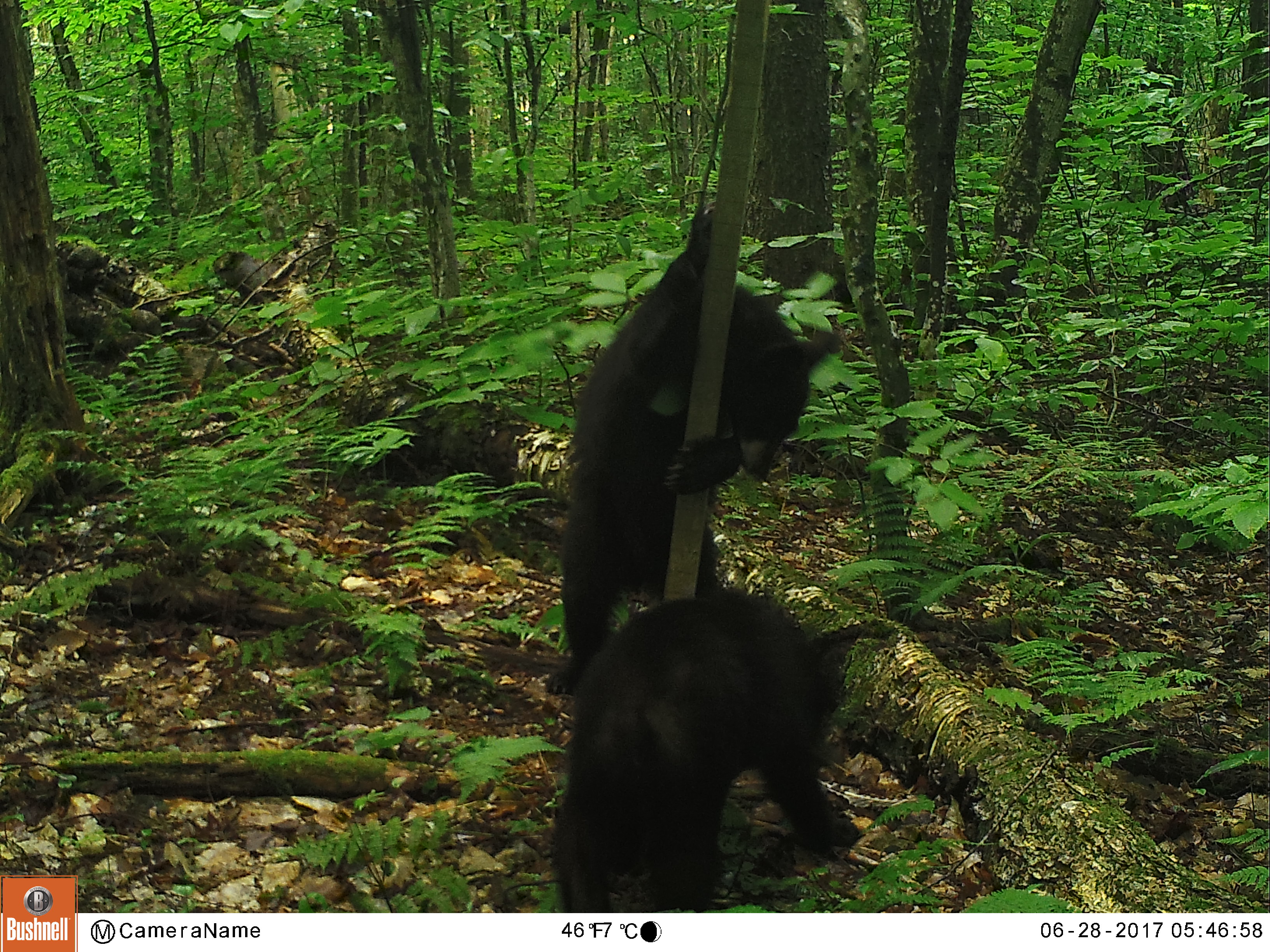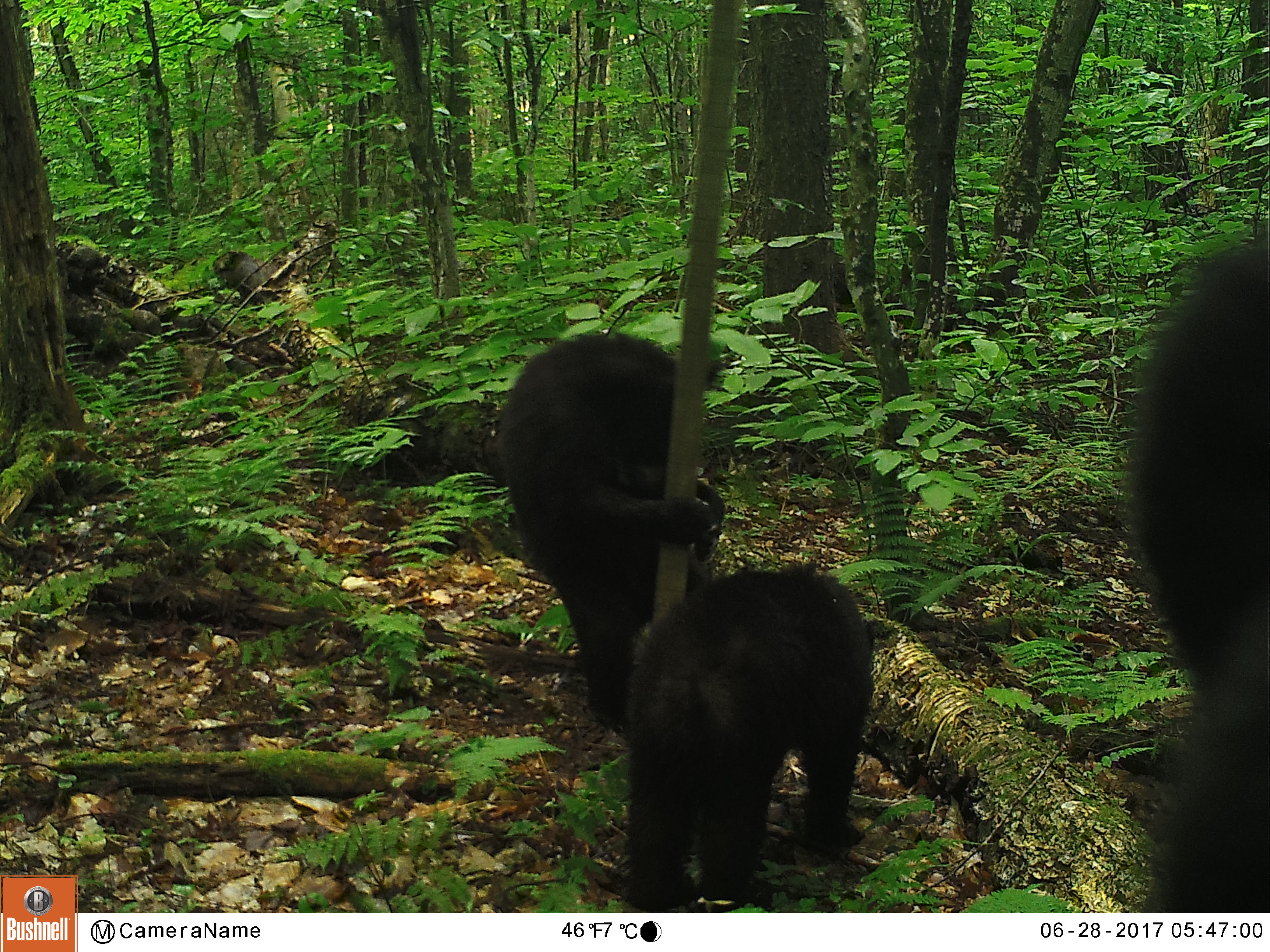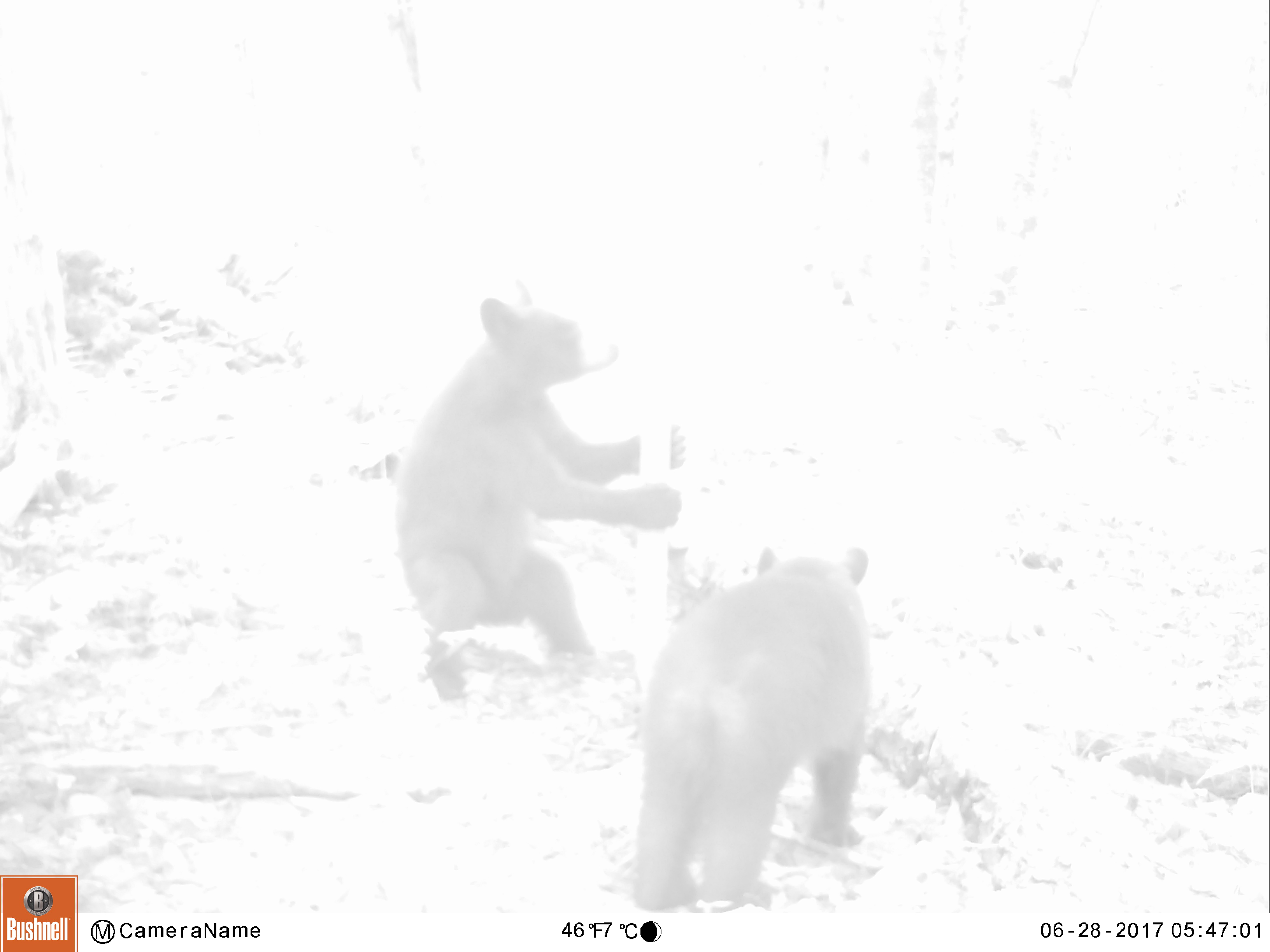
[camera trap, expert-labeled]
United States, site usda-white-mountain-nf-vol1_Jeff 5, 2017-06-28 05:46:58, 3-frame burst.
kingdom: Animalia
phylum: Chordata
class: Mammalia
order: Carnivora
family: Ursidae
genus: Ursus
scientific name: Ursus americanus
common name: black bear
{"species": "black bear (Ursus americanus)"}